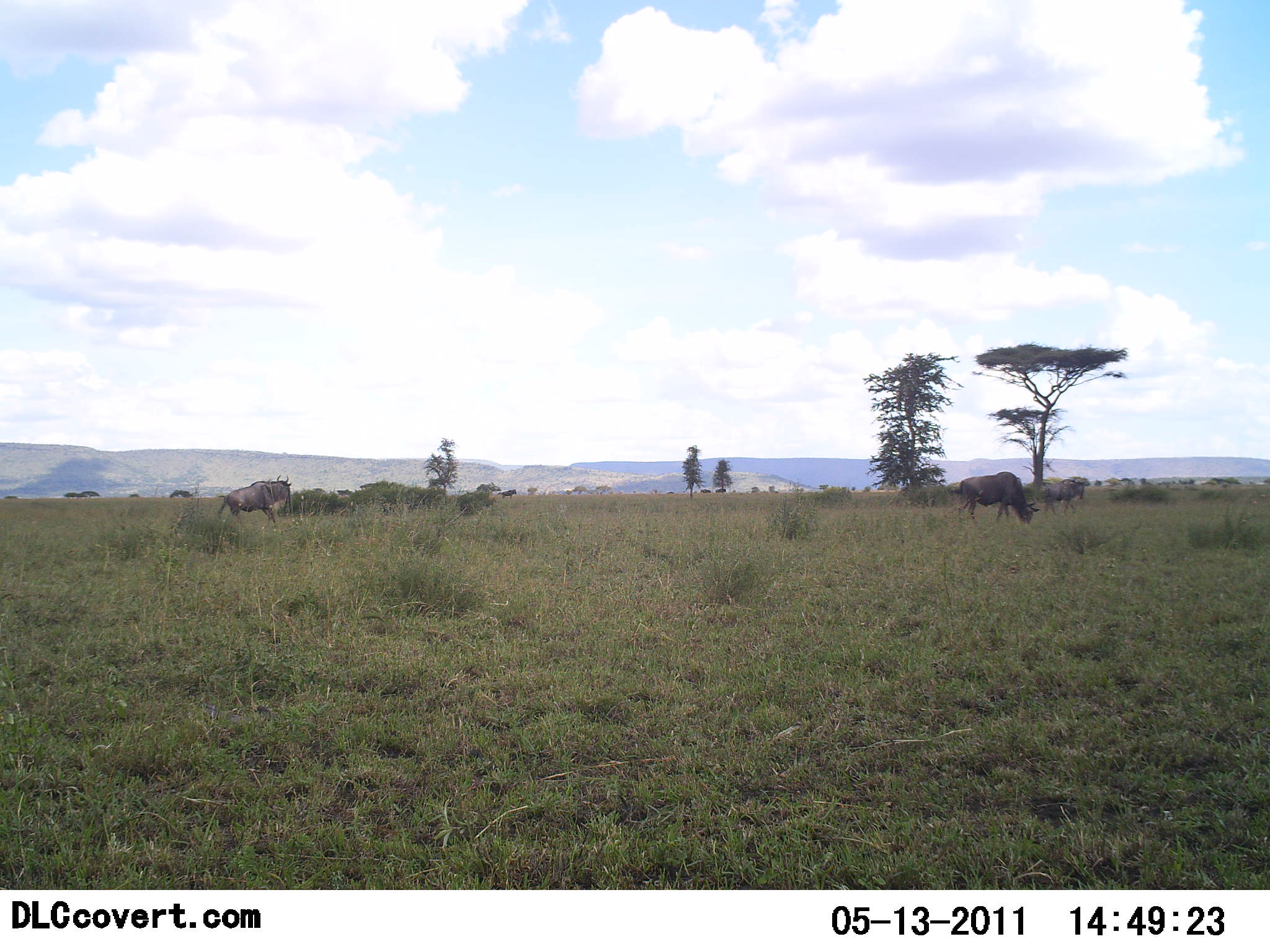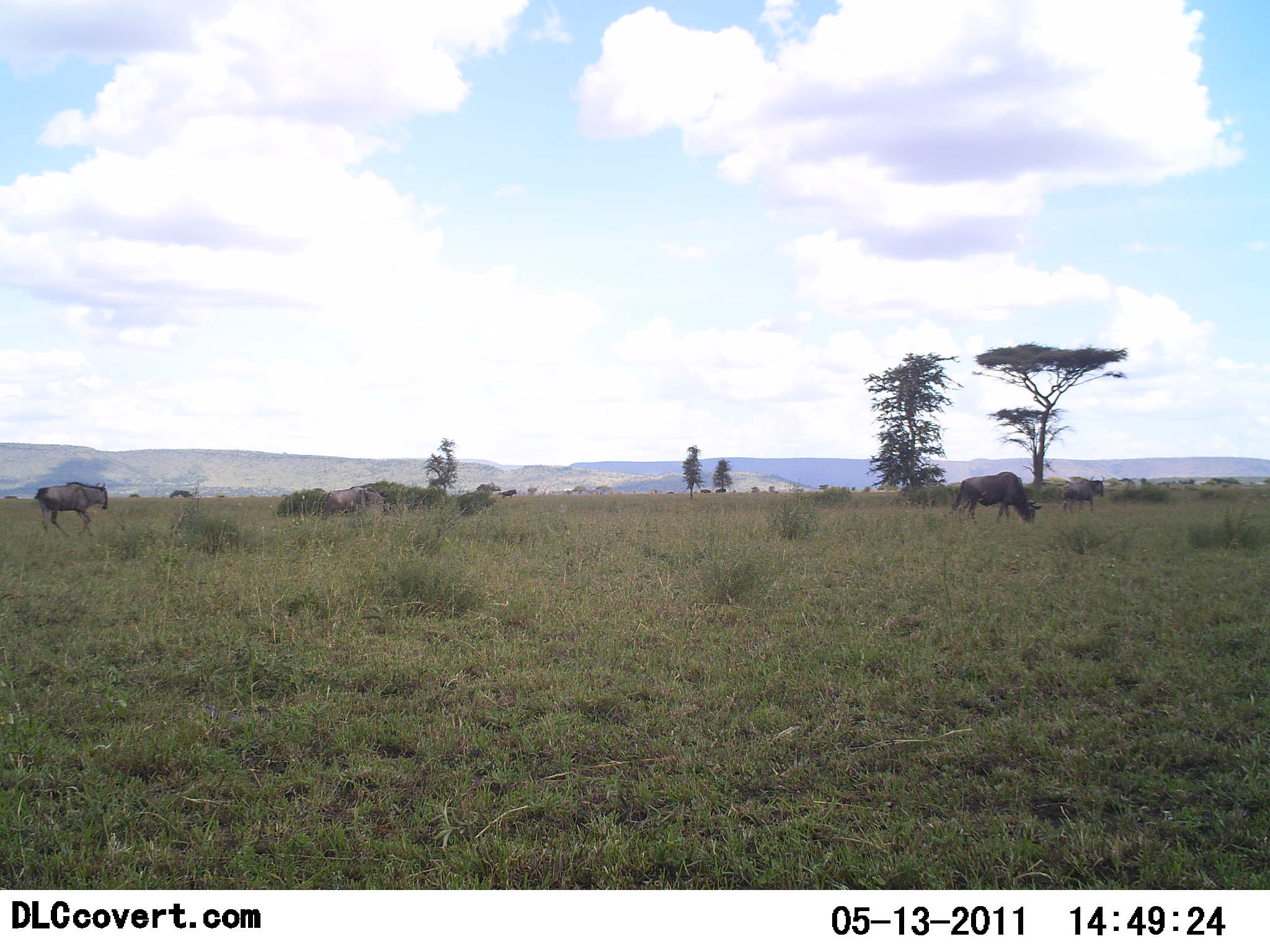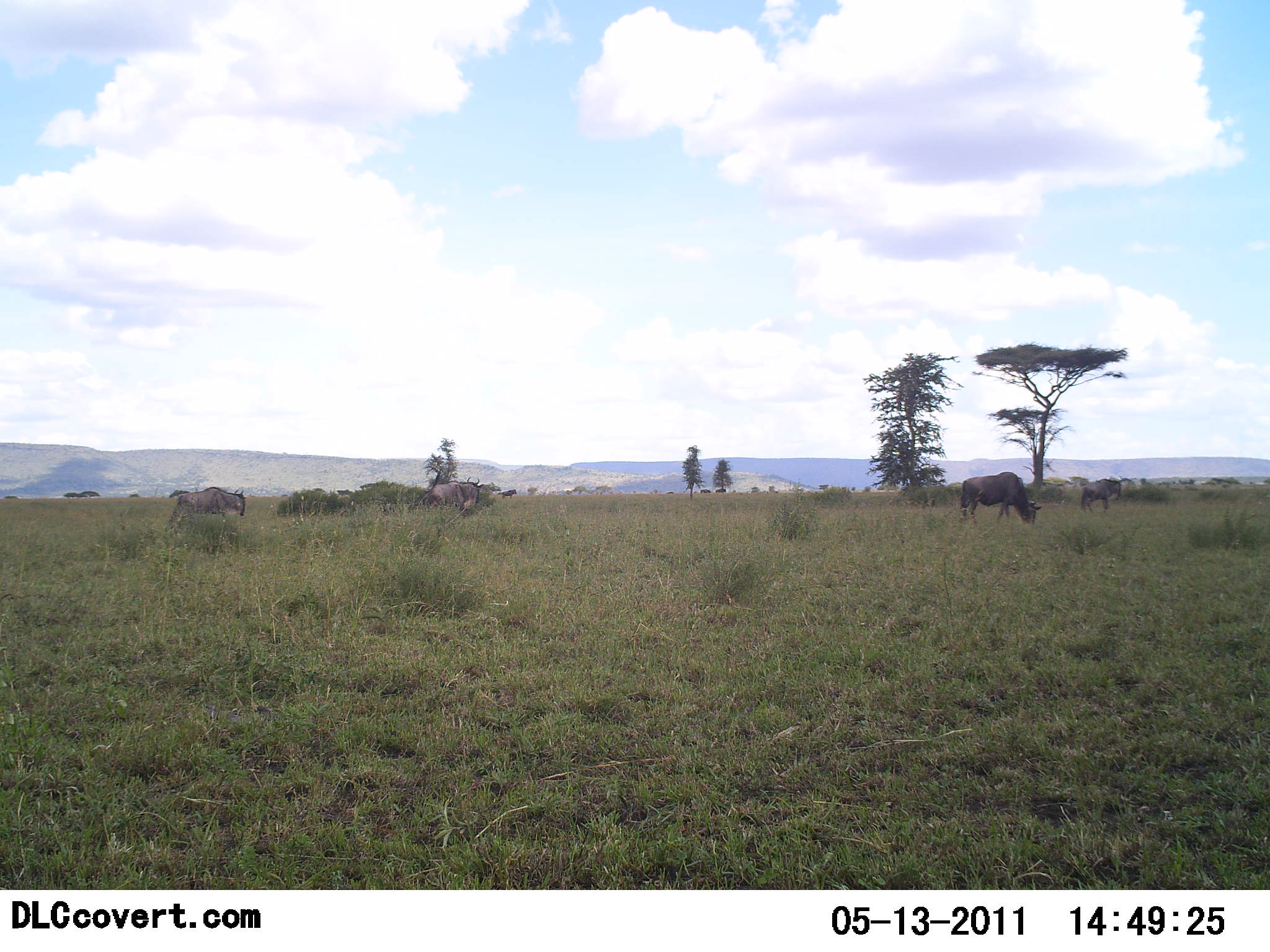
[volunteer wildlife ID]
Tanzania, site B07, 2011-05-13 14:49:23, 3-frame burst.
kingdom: Animalia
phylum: Chordata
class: Mammalia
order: Artiodactyla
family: Bovidae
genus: Connochaetes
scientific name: Connochaetes taurinus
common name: blue wildebeest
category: wildebeest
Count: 5.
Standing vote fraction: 20%.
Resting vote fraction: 0%.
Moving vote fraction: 90%.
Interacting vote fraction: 0%.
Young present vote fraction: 0%.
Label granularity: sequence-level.